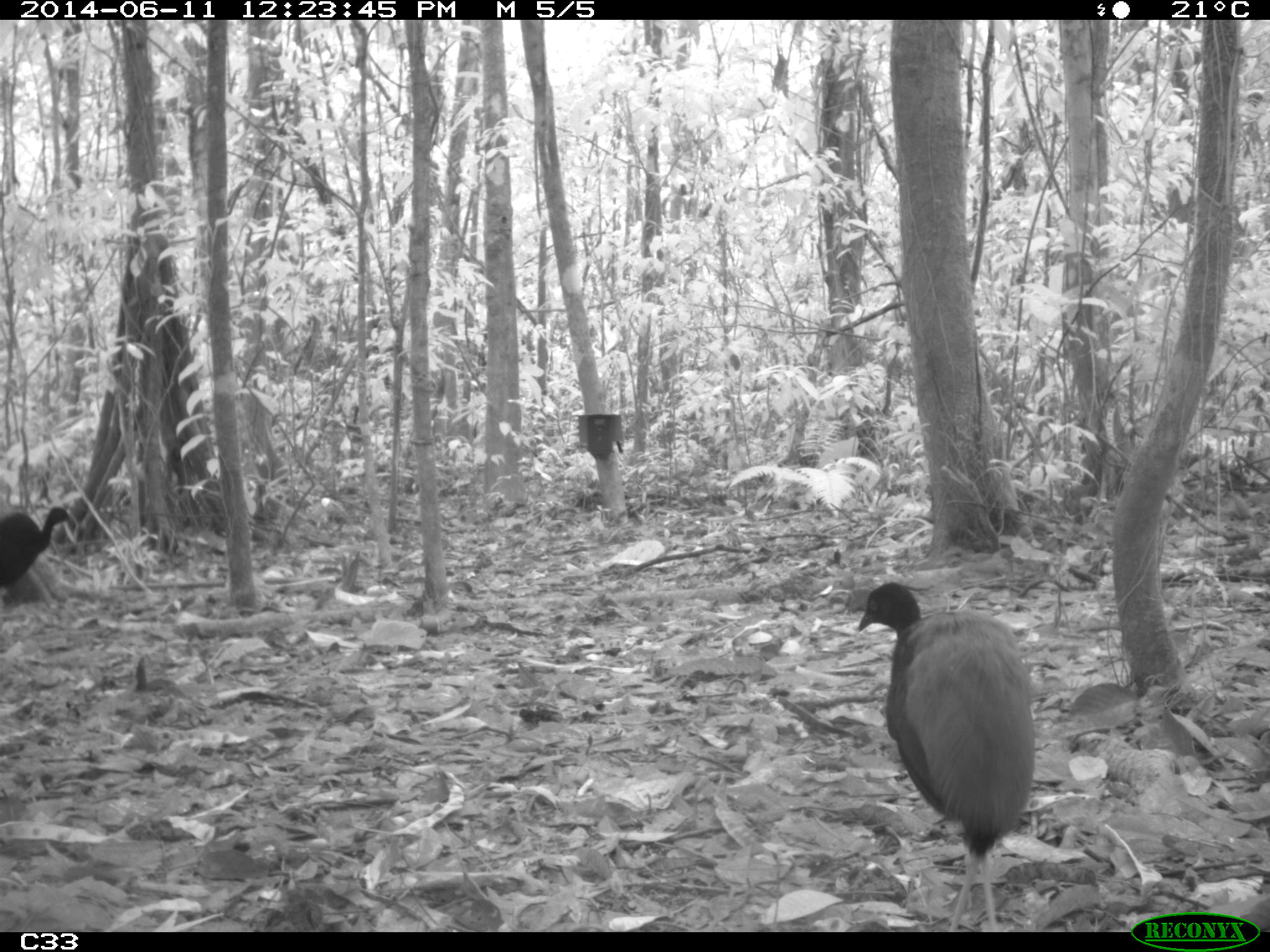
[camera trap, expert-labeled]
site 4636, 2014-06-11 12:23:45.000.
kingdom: Animalia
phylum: Chordata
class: Aves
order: Gruiformes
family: Psophiidae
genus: Psophia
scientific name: Psophia crepitans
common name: gray-winged trumpeter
Psophia crepitans (gray-winged trumpeter), count 3, age adult.